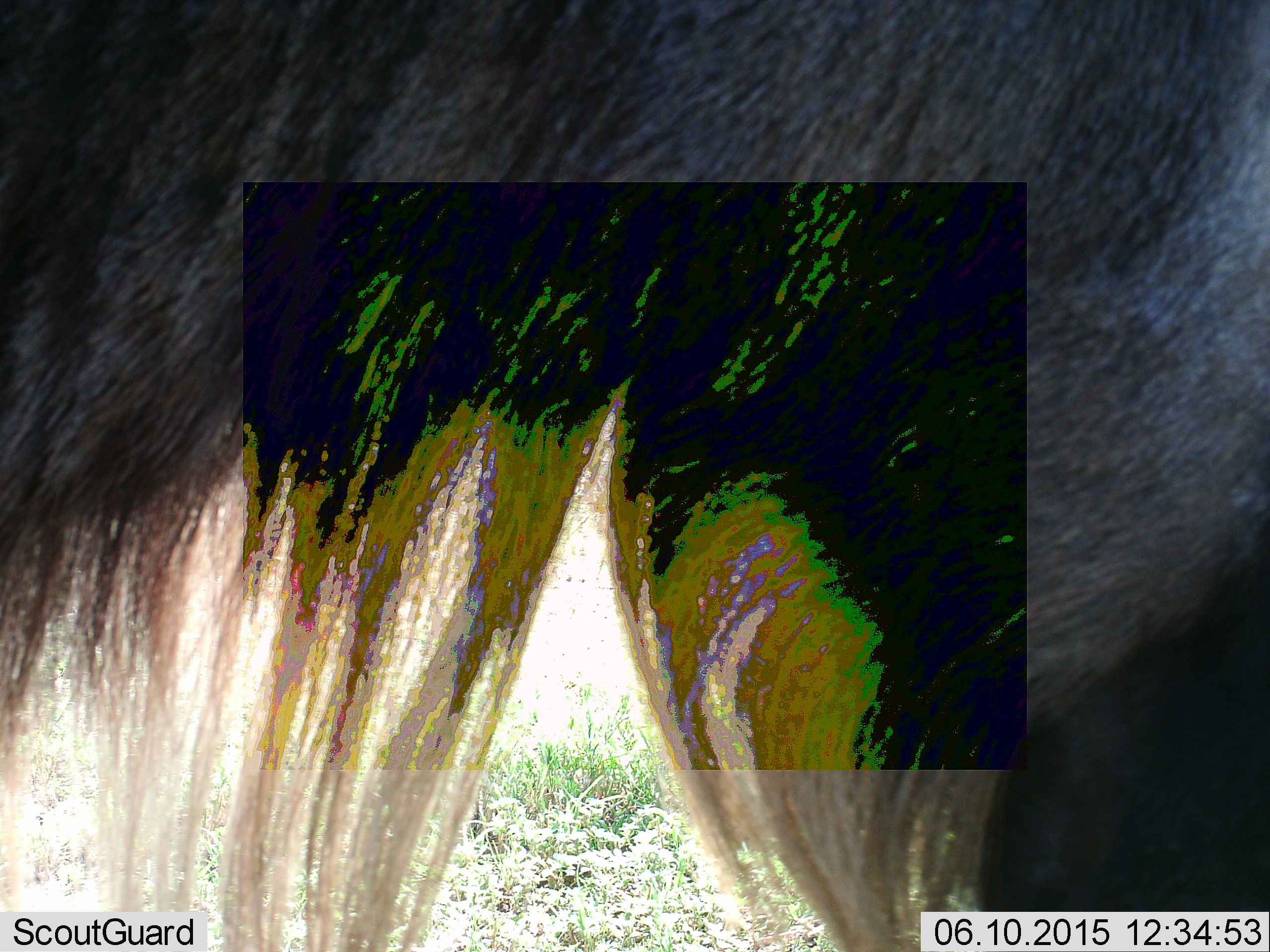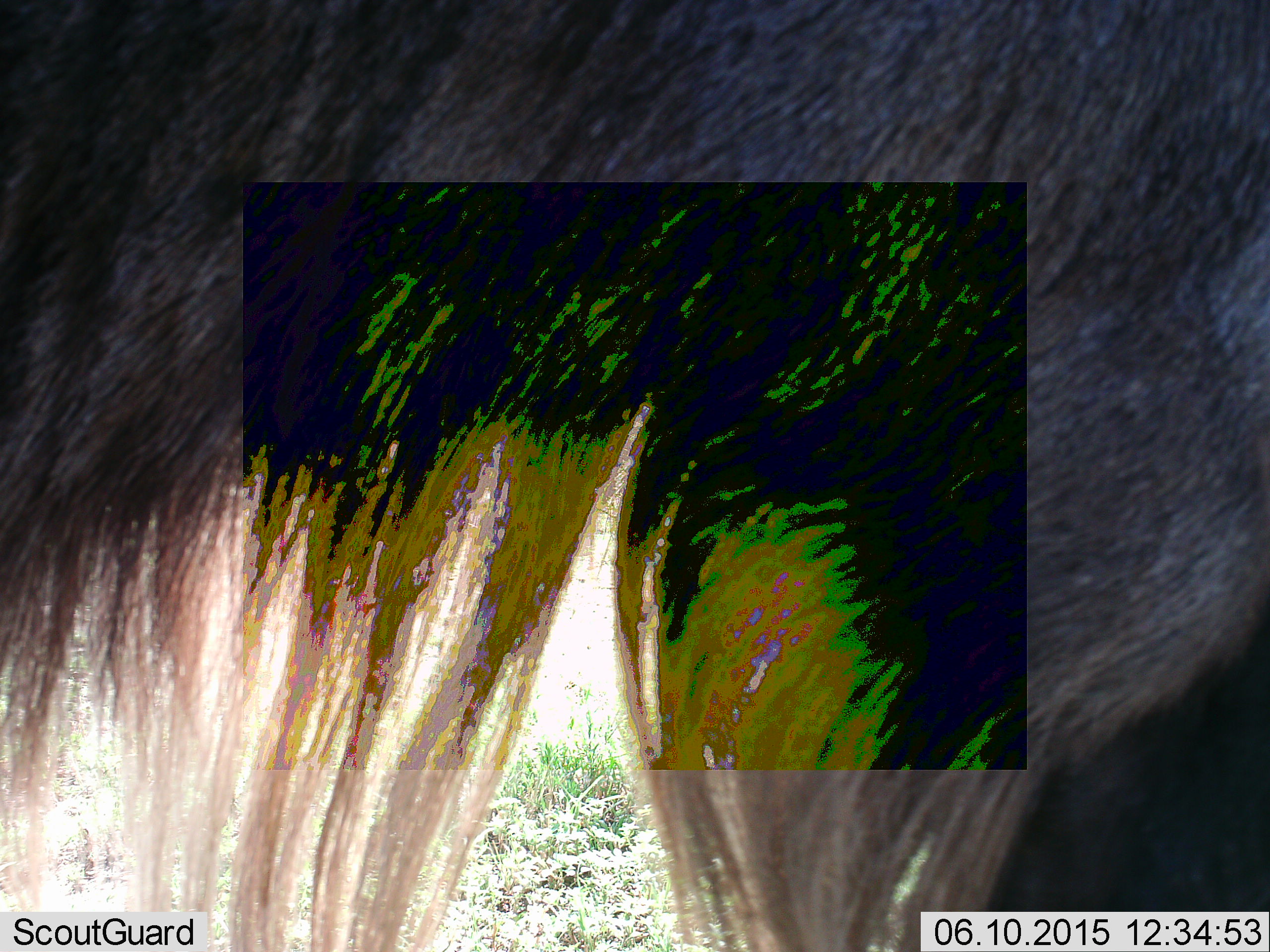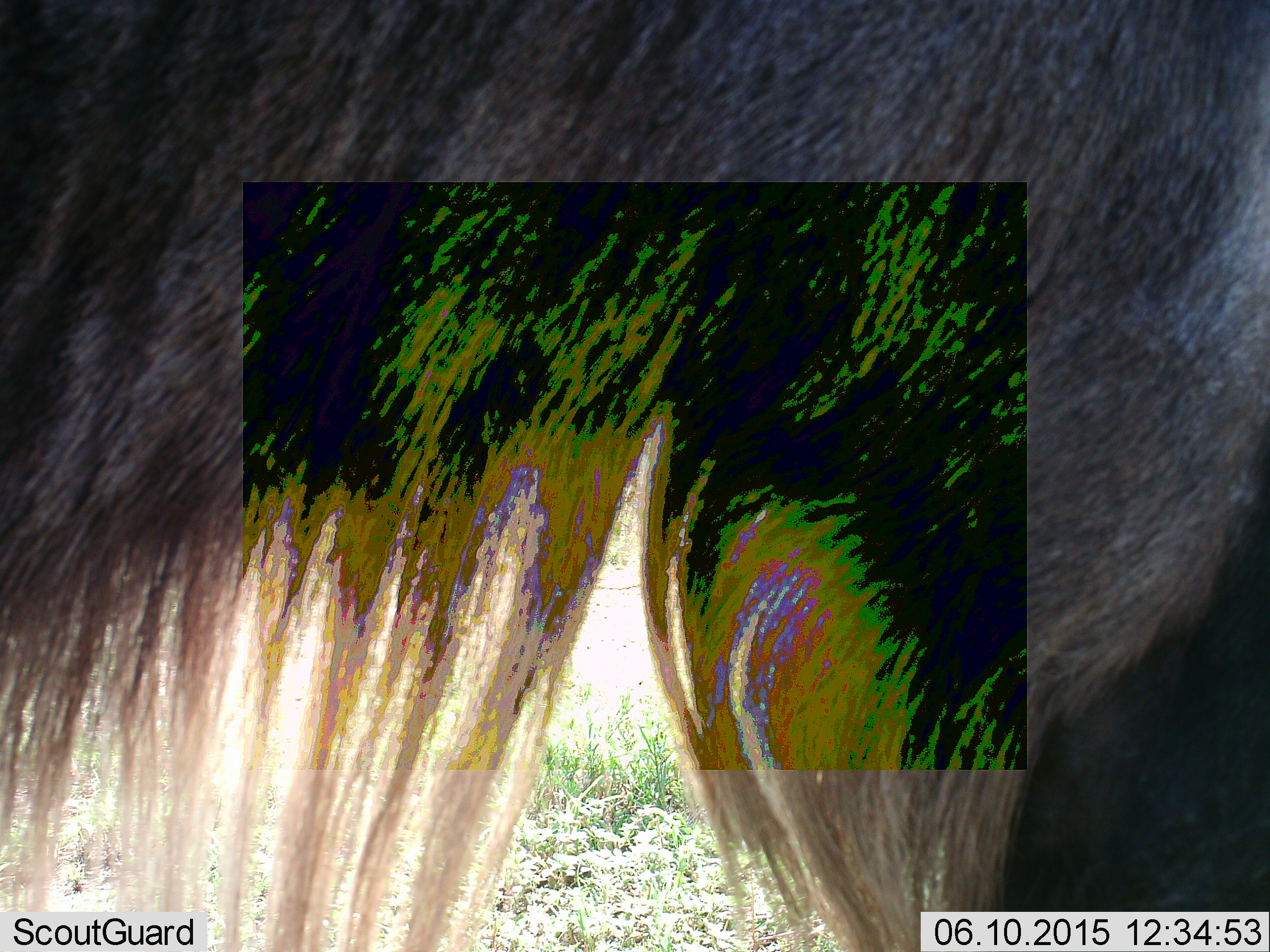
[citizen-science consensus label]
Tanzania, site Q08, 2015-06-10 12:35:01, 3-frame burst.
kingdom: Animalia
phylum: Chordata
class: Mammalia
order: Artiodactyla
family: Bovidae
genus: Connochaetes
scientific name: Connochaetes taurinus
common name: blue wildebeest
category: wildebeest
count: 1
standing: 70%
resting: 0%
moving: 20%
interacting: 0%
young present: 0%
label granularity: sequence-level